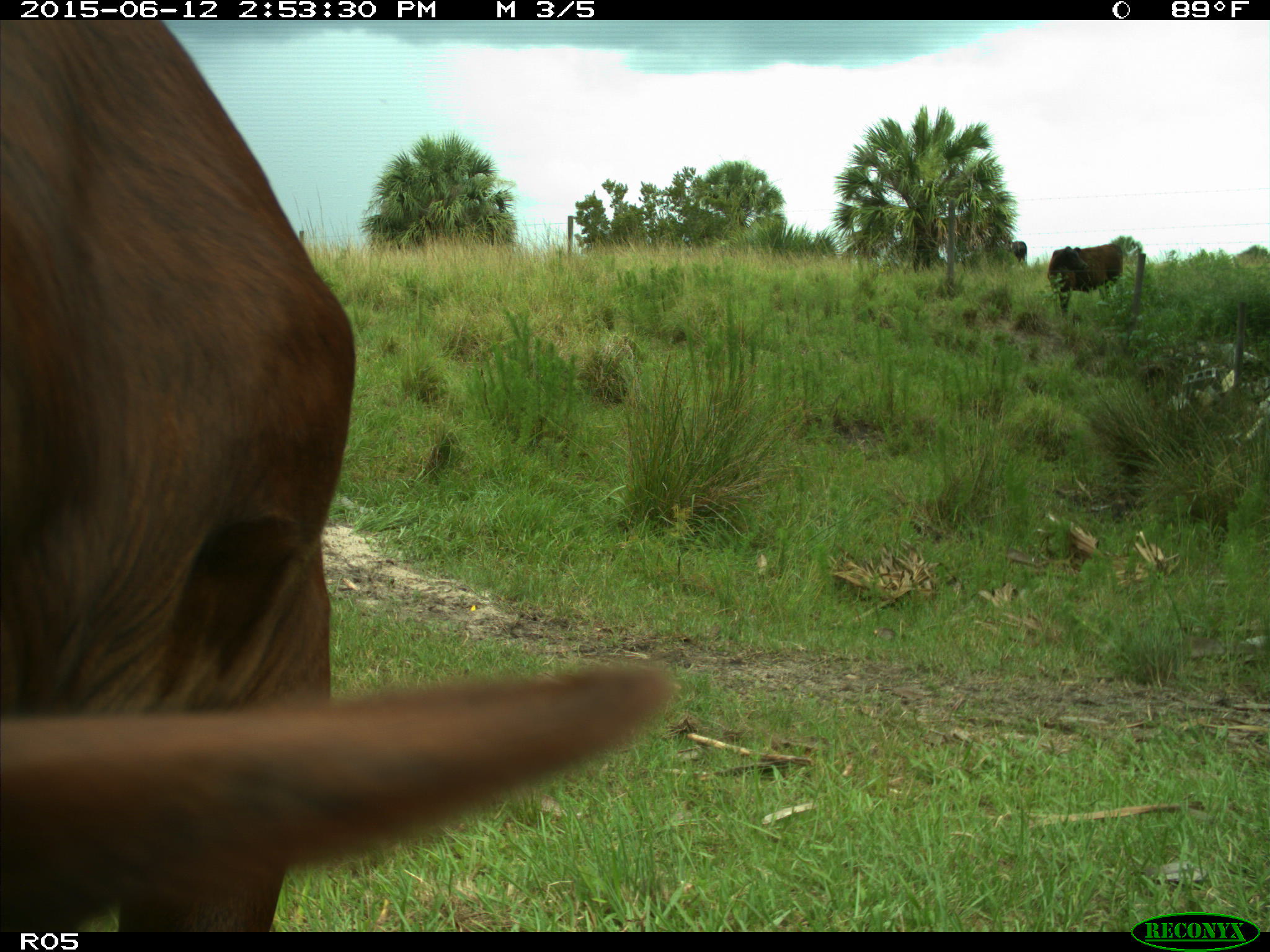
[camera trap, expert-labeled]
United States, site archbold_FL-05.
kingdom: Animalia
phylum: Chordata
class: Mammalia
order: Artiodactyla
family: Bovidae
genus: Bos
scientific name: Bos taurus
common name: domestic cow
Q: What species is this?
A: Bos taurus (domestic cow).